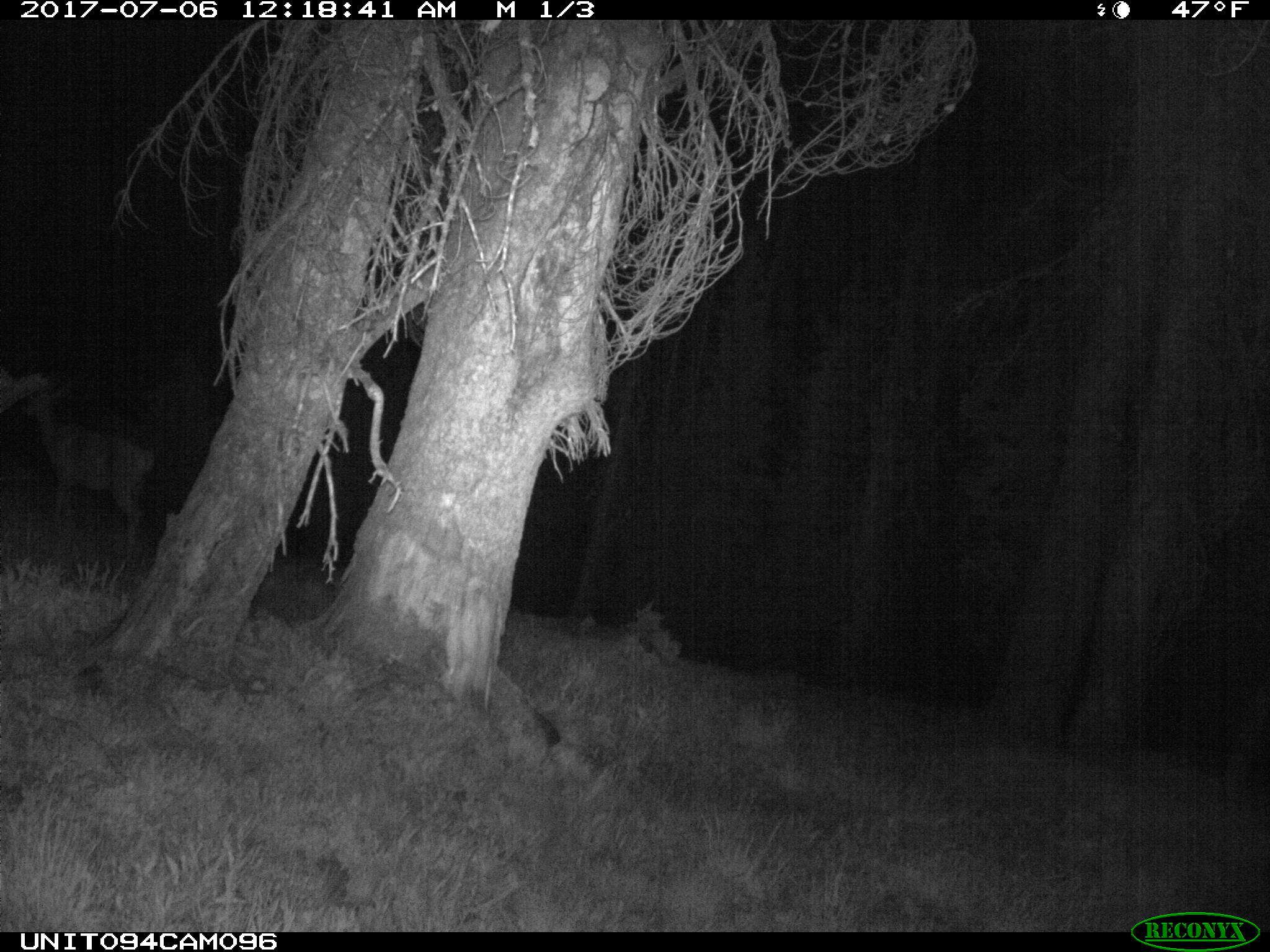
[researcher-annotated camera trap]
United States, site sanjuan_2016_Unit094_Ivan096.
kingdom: Animalia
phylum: Chordata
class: Mammalia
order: Artiodactyla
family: Cervidae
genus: Odocoileus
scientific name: Odocoileus hemionus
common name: mule deer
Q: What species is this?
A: Odocoileus hemionus (mule deer).